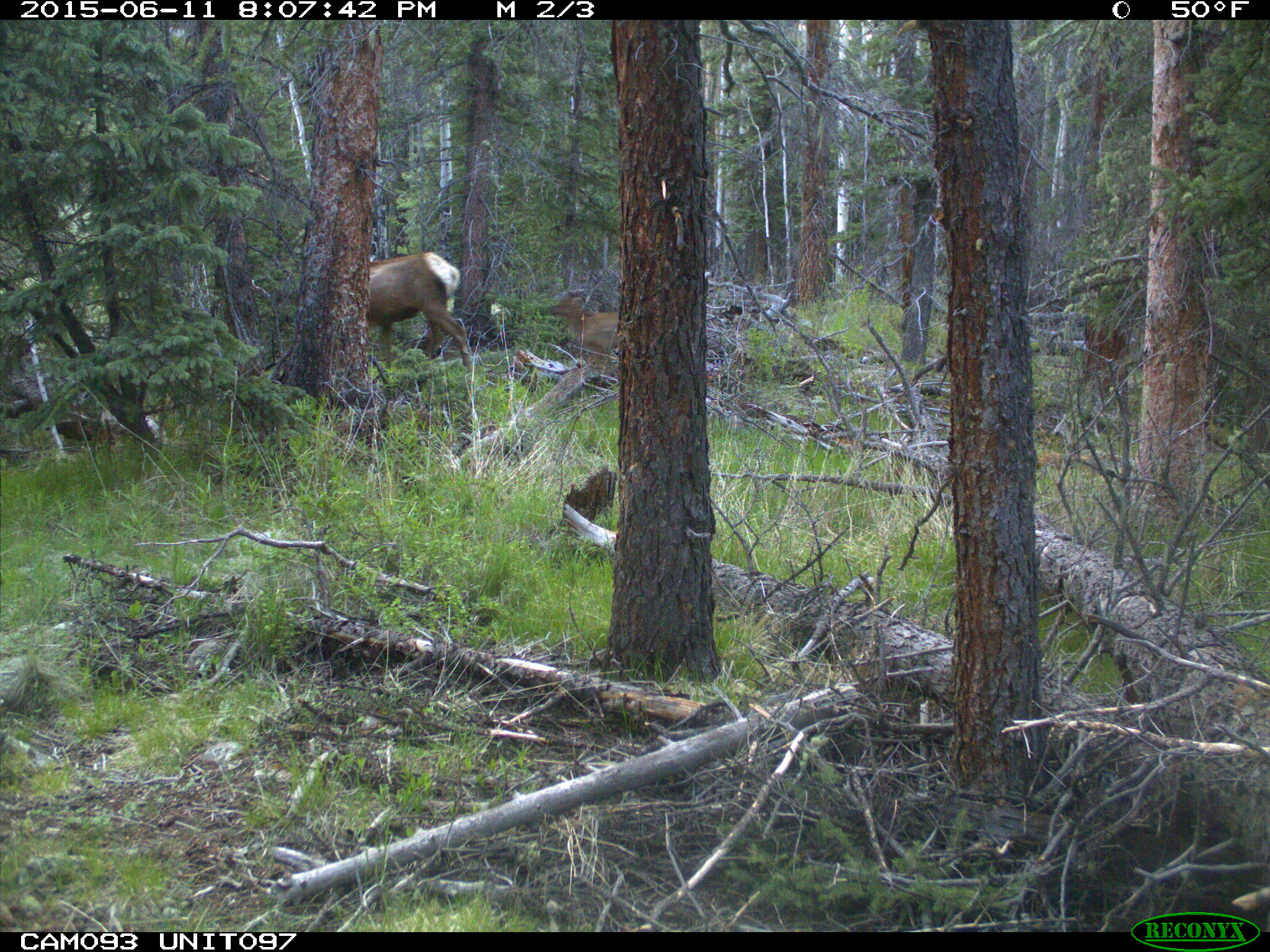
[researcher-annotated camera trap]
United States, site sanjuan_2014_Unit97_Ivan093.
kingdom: Animalia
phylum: Chordata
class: Mammalia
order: Artiodactyla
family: Cervidae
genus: Cervus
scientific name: Cervus elaphus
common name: red deer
Cervus elaphus (red deer).